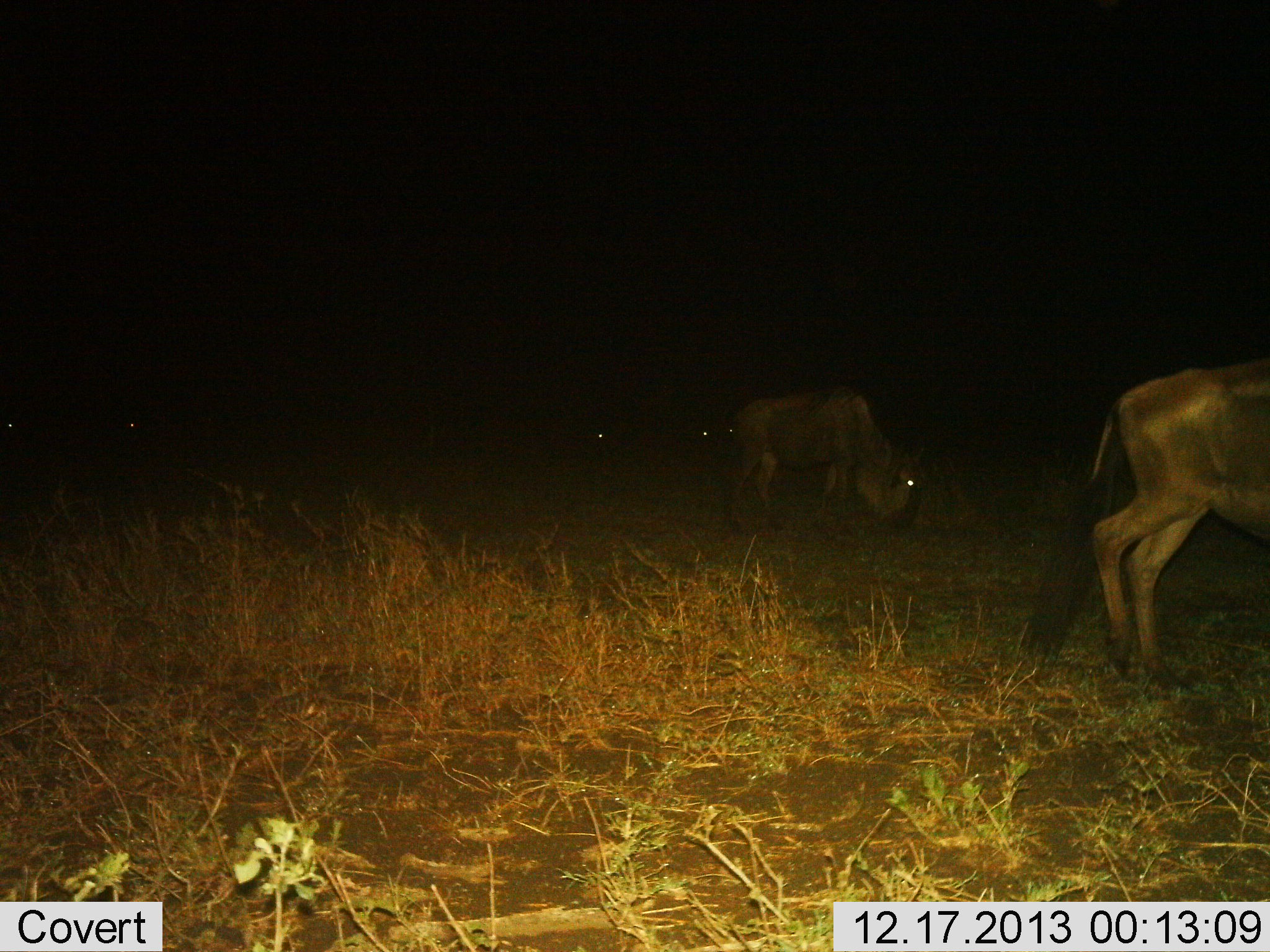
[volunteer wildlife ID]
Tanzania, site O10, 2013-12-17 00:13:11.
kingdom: Animalia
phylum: Chordata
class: Mammalia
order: Artiodactyla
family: Bovidae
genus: Connochaetes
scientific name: Connochaetes taurinus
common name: blue wildebeest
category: wildebeest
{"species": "wildebeest (blue wildebeest) (Connochaetes taurinus)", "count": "5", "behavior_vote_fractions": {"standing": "49%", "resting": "2%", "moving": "12%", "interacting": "0%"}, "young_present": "0%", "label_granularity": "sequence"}